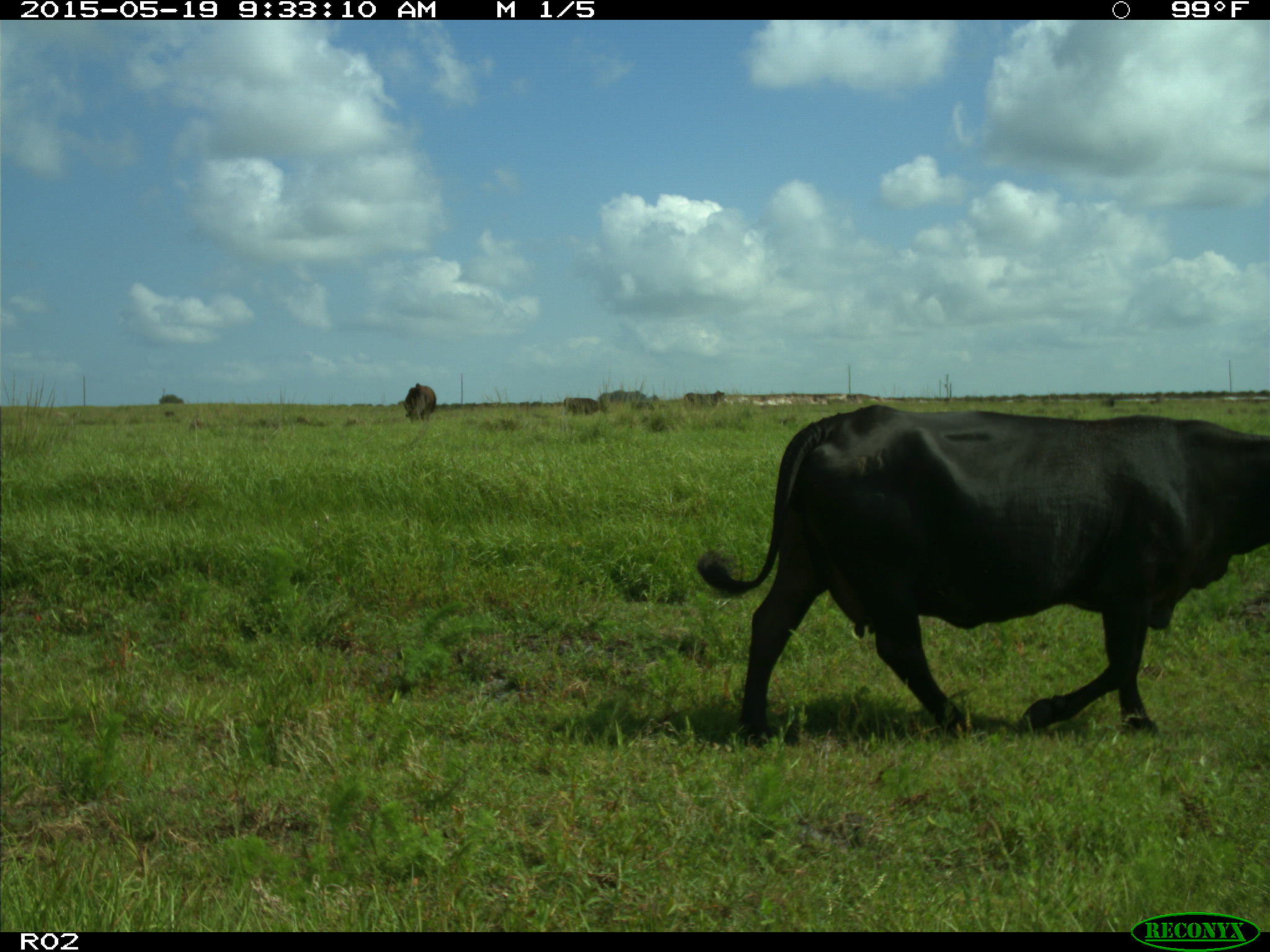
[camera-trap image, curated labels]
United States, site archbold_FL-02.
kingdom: Animalia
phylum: Chordata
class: Mammalia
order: Artiodactyla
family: Bovidae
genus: Bos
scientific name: Bos taurus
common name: domestic cow